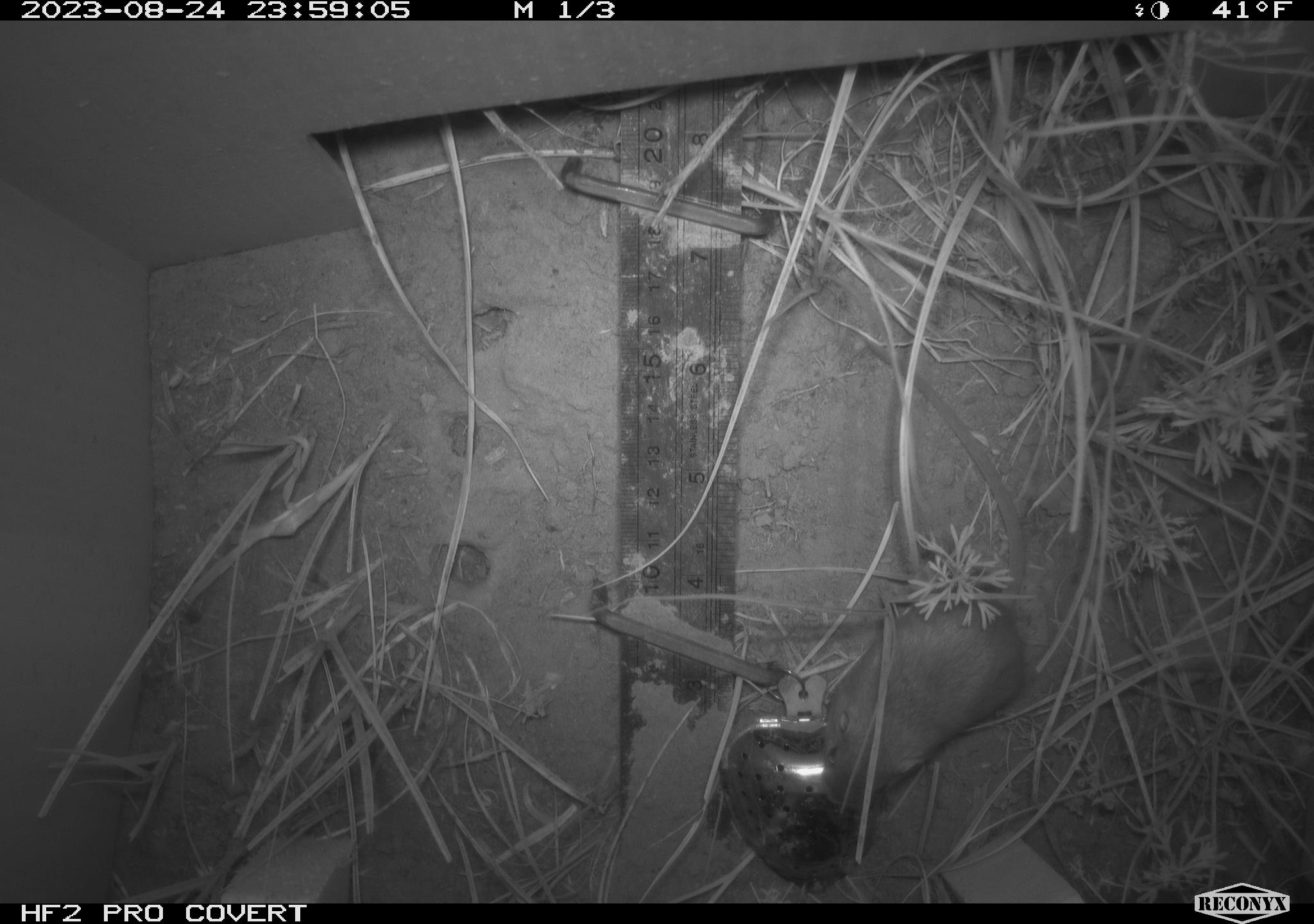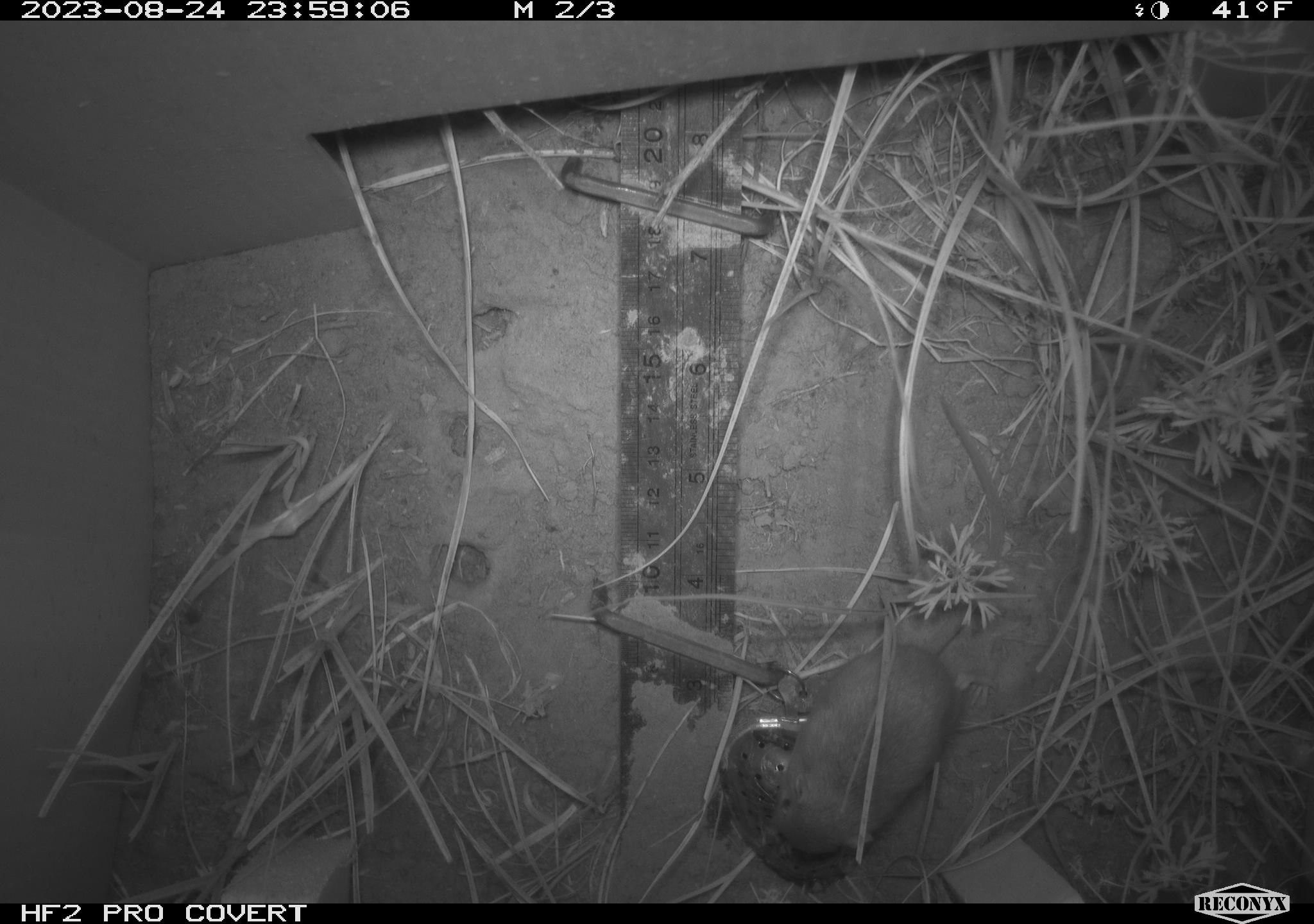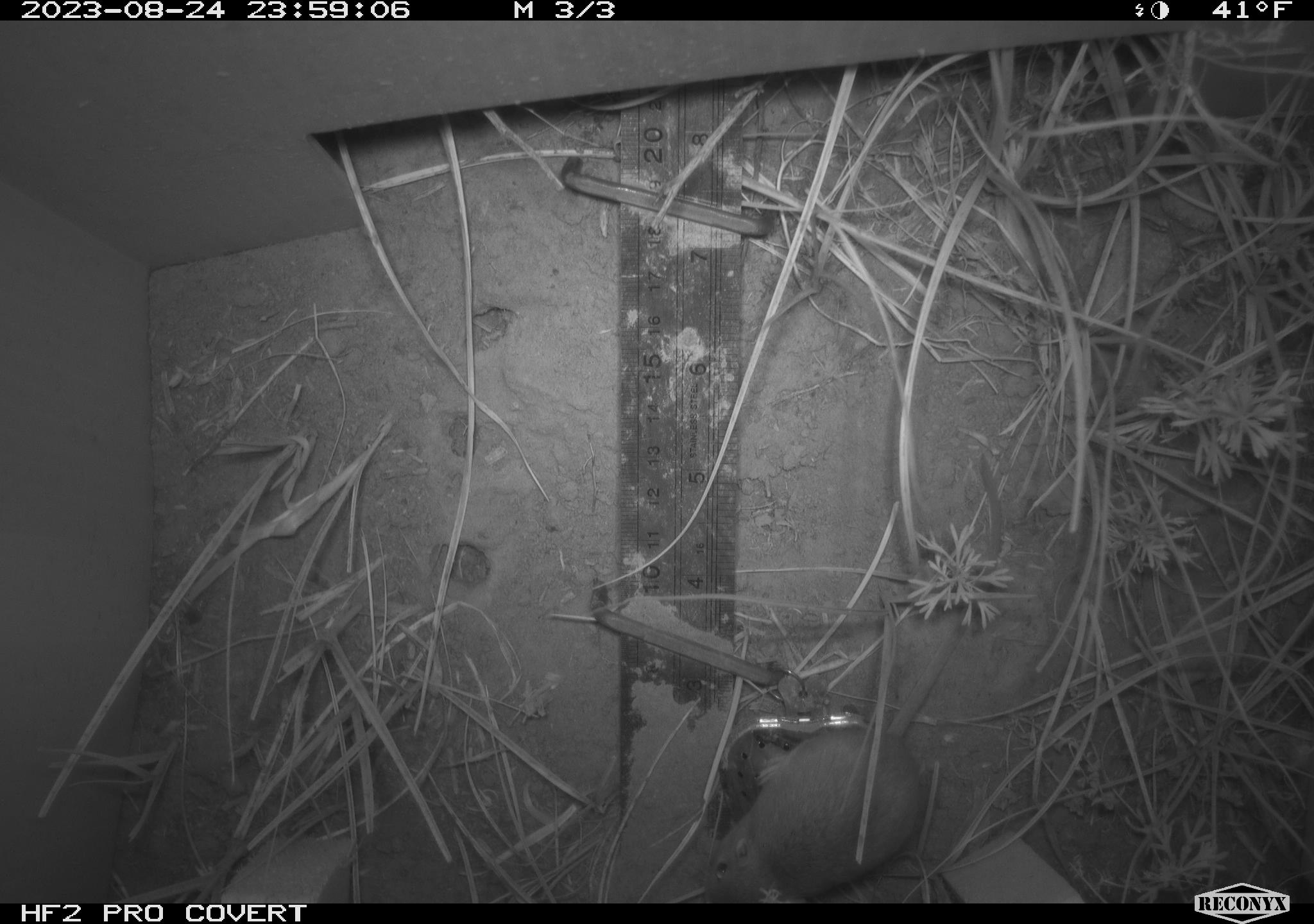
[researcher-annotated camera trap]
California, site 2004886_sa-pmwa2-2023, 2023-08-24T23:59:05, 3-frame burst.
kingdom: Animalia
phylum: Chordata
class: Mammalia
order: Rodentia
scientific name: Rodentia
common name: mouse species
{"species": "mouse species (Rodentia)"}